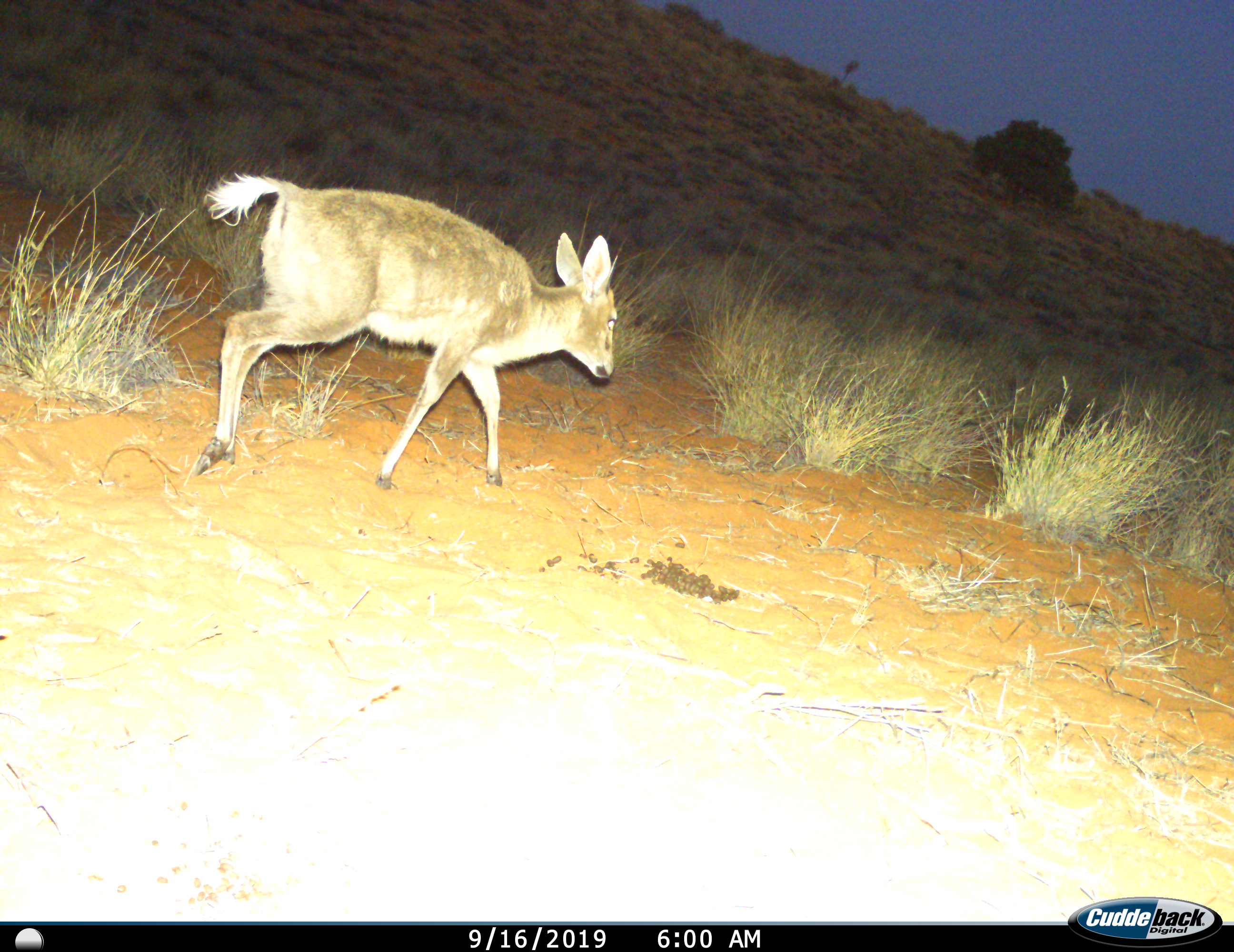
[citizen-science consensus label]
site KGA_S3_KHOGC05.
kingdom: Animalia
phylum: Chordata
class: Mammalia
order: Artiodactyla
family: Bovidae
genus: Sylvicapra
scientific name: Sylvicapra grimmia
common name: common duiker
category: duikercommongrey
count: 1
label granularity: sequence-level